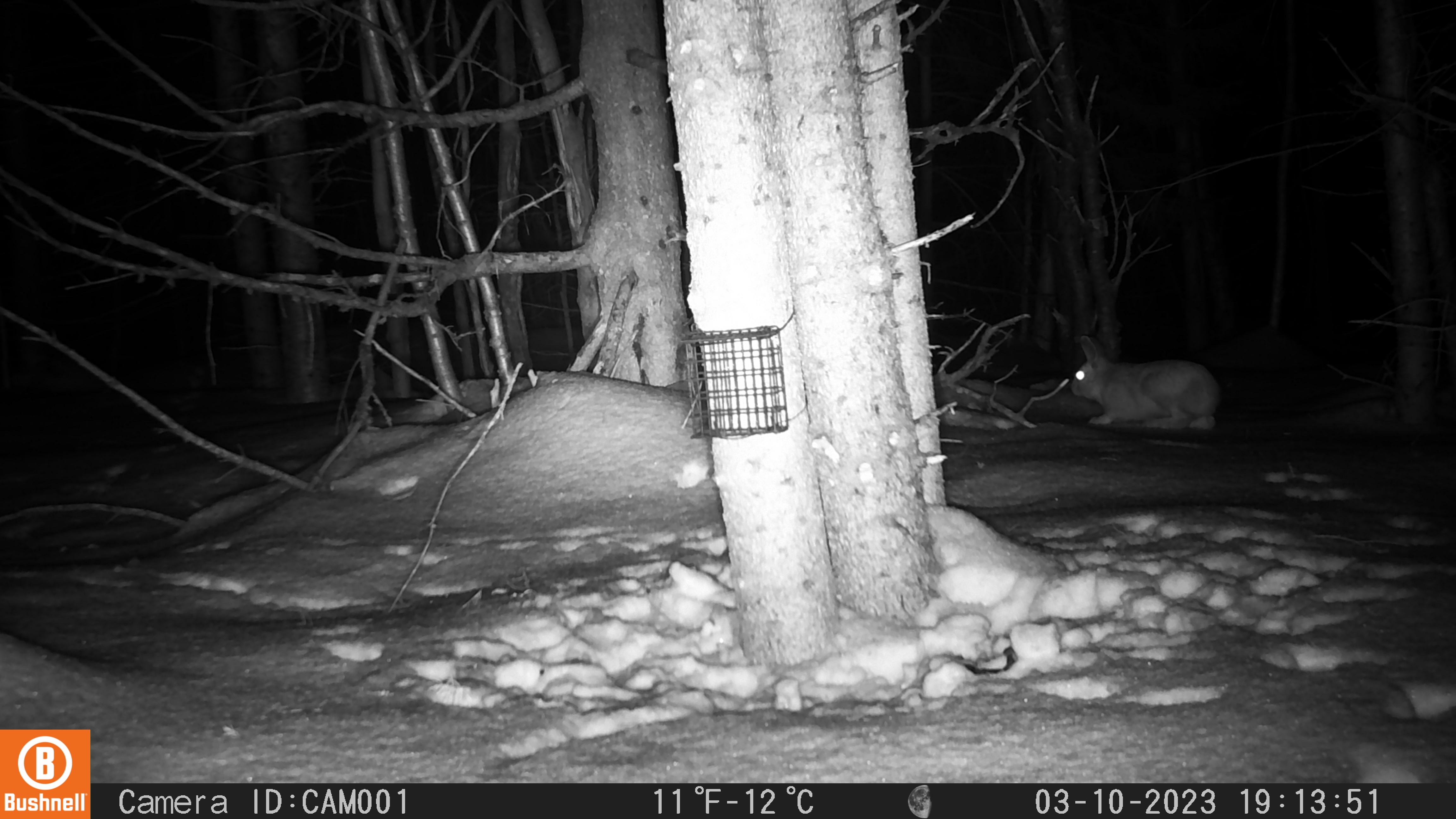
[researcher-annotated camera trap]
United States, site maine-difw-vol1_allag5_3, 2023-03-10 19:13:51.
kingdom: Animalia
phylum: Chordata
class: Mammalia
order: Lagomorpha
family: Leporidae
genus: Lepus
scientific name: Lepus americanus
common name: snowshoe hare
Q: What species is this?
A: Snowshoe hare (Lepus americanus).